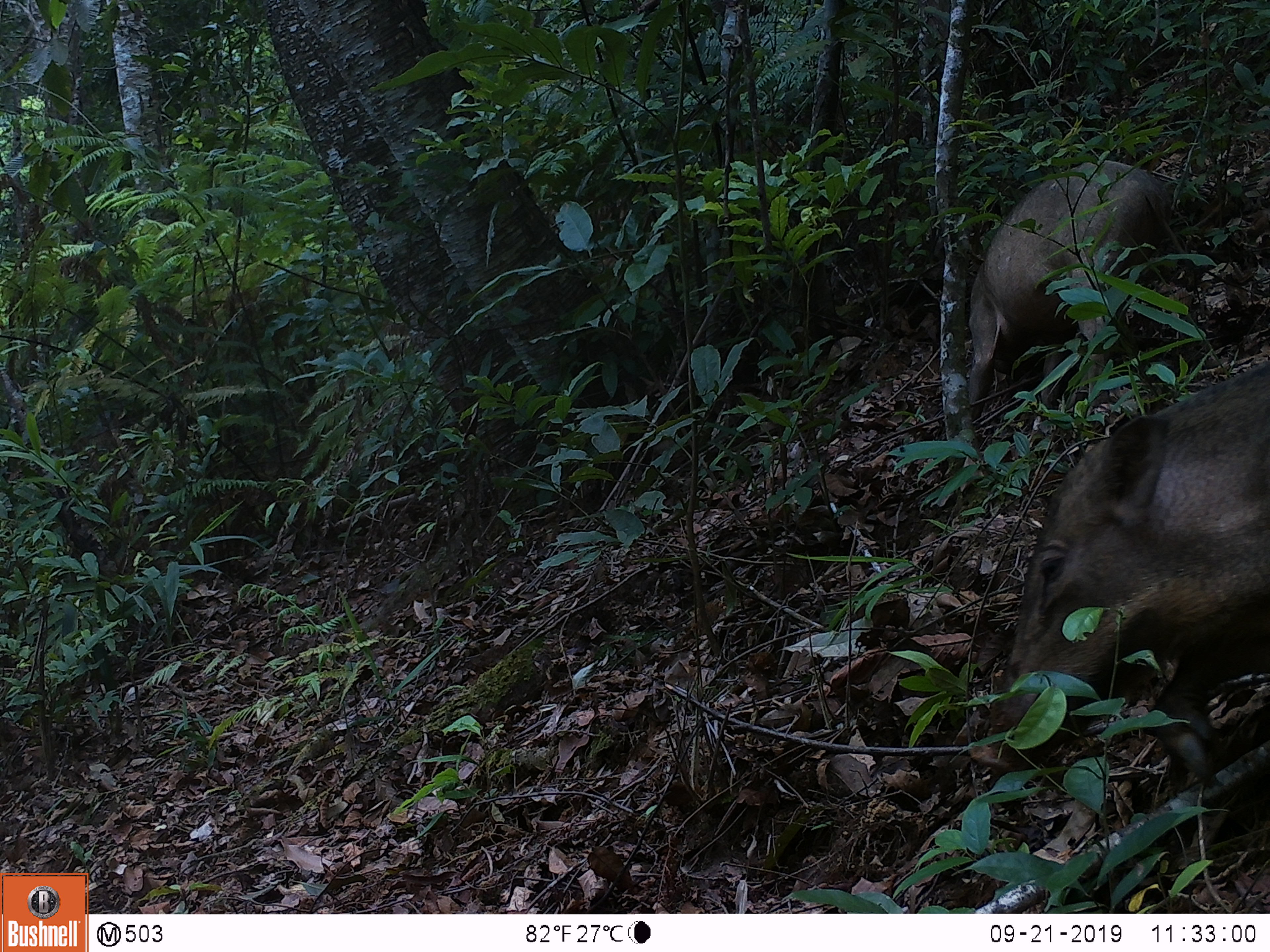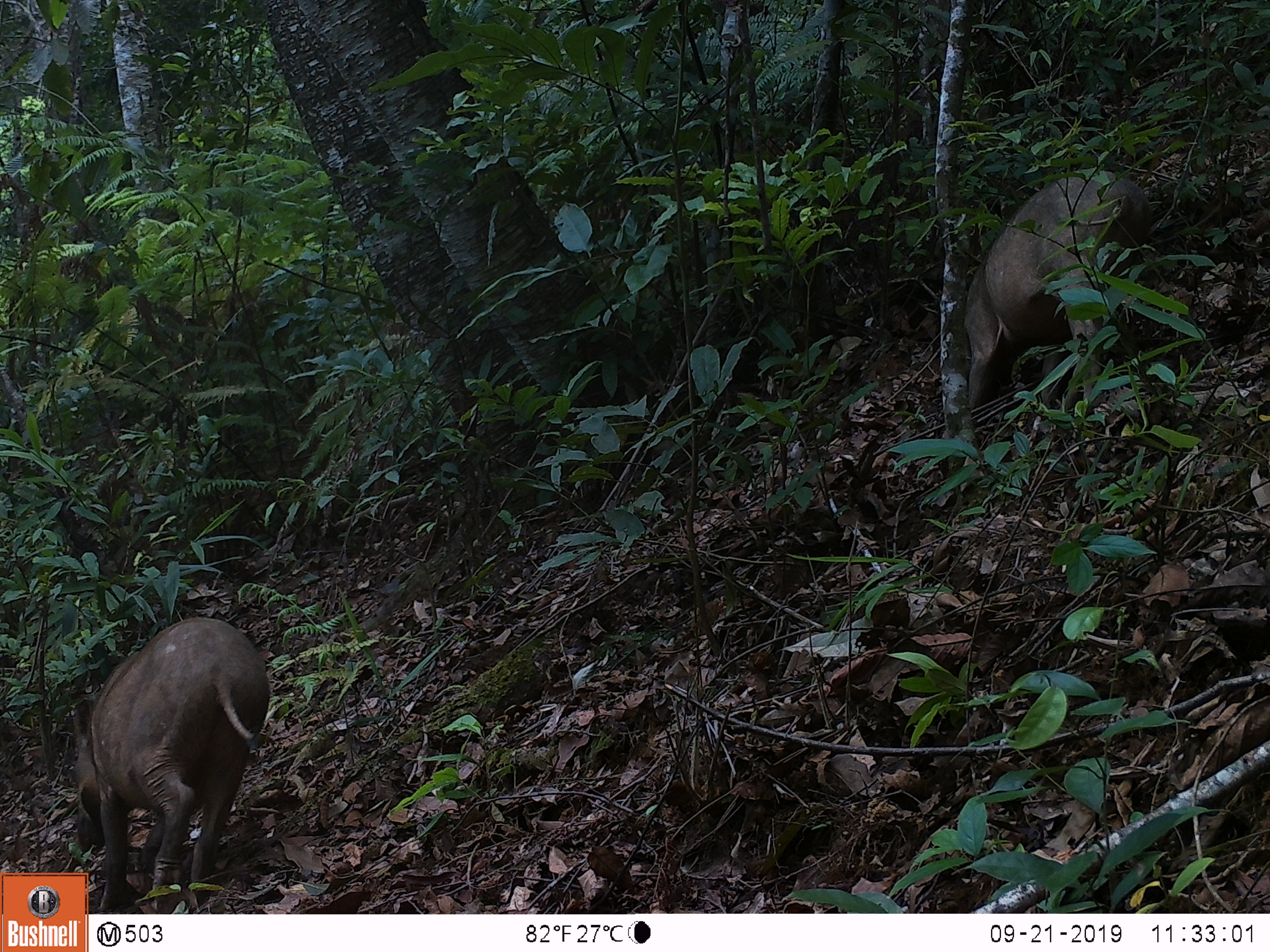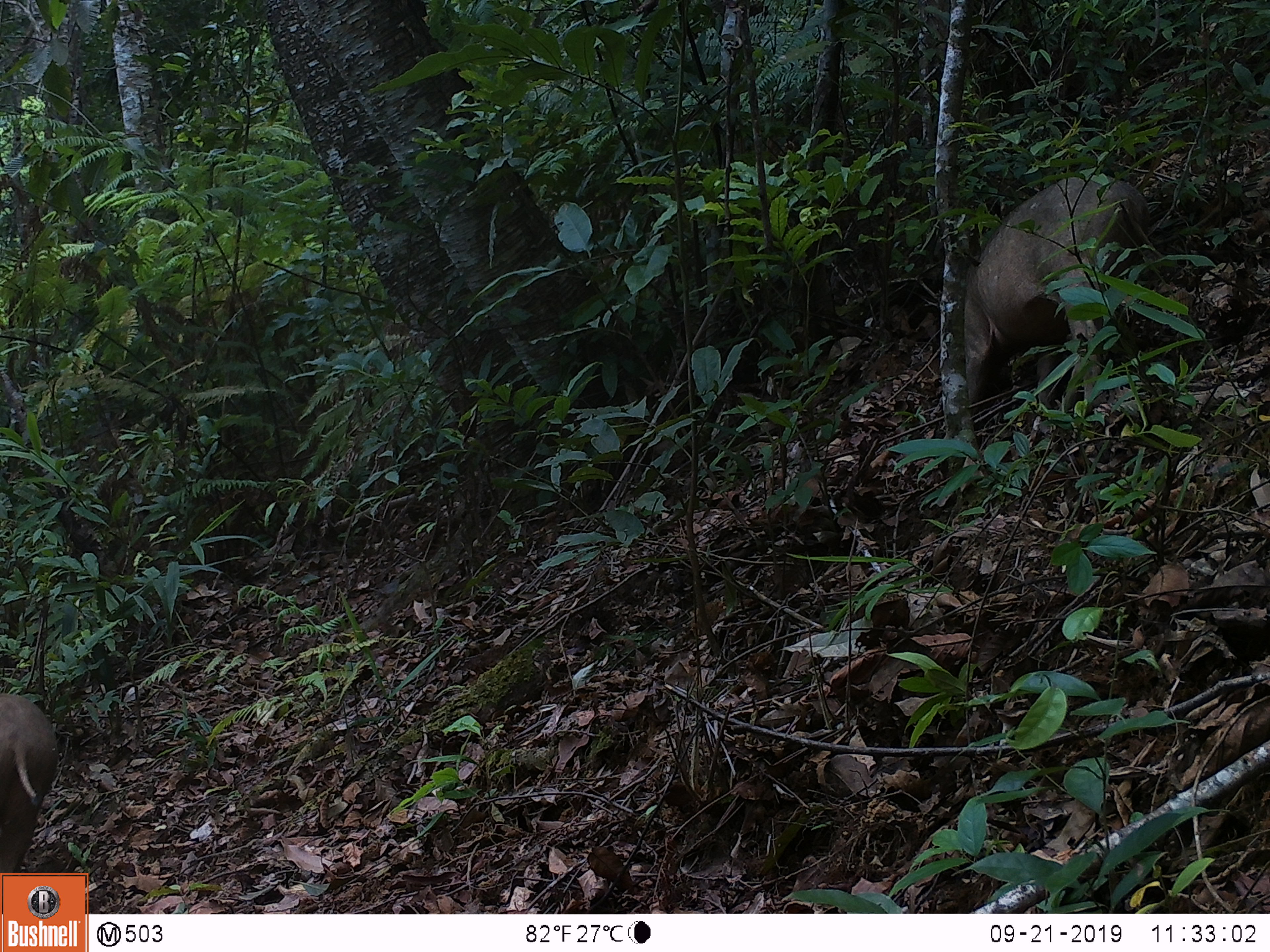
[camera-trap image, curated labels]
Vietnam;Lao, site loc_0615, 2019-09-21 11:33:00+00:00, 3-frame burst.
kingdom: Animalia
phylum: Chordata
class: Mammalia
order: Artiodactyla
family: Suidae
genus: Sus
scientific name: Sus scrofa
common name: eurasian wild pig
Eurasian wild pig (Sus scrofa). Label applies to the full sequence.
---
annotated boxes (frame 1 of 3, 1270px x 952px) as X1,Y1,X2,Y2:
eurasian wild pig: 969,357,1269,788; 965,157,1173,418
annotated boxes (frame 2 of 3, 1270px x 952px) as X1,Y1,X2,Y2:
eurasian wild pig: 67,614,271,911; 961,168,1154,411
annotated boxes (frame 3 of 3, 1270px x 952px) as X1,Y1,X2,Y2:
eurasian wild pig: 962,171,1151,410; 0,692,60,914